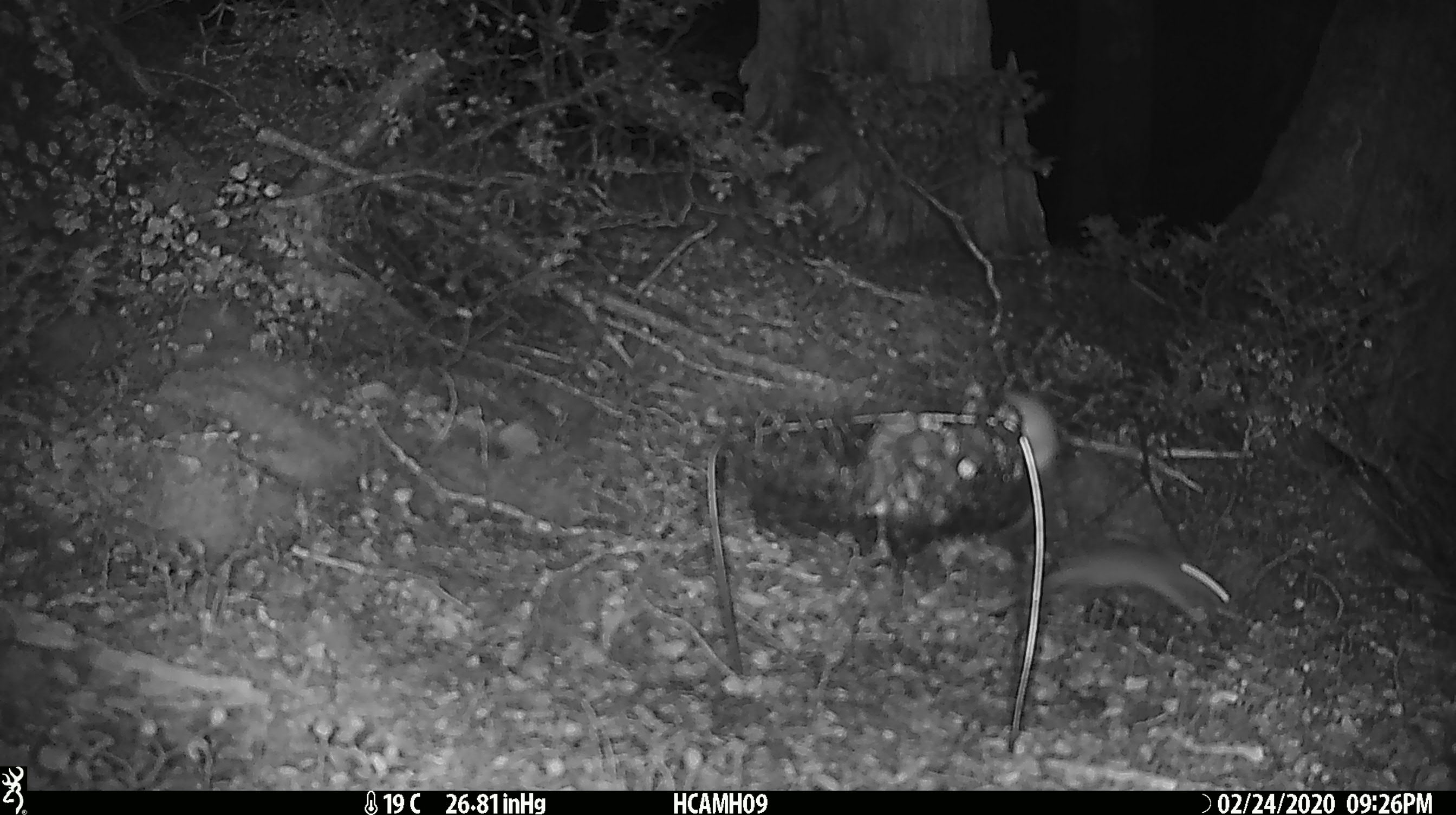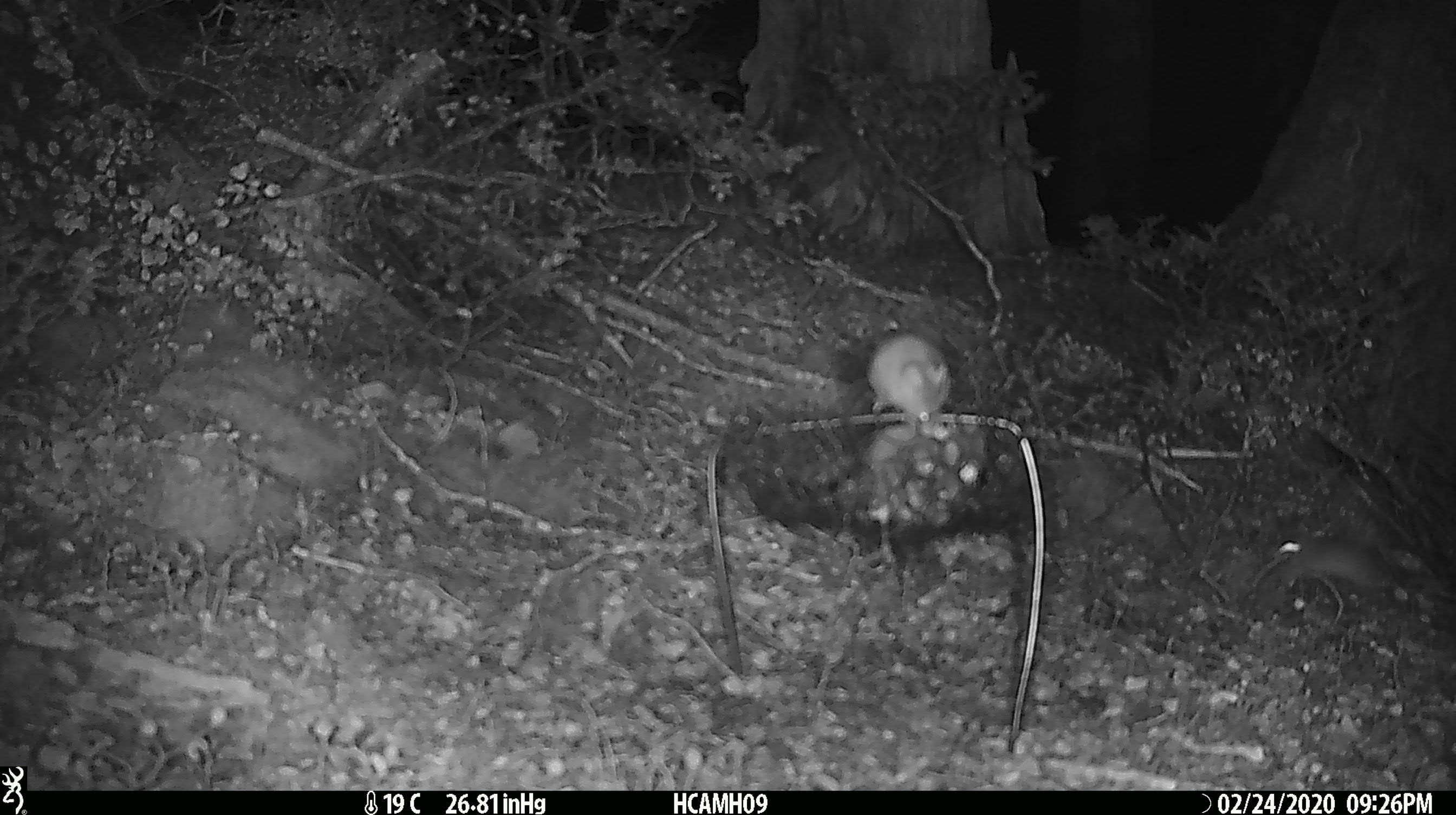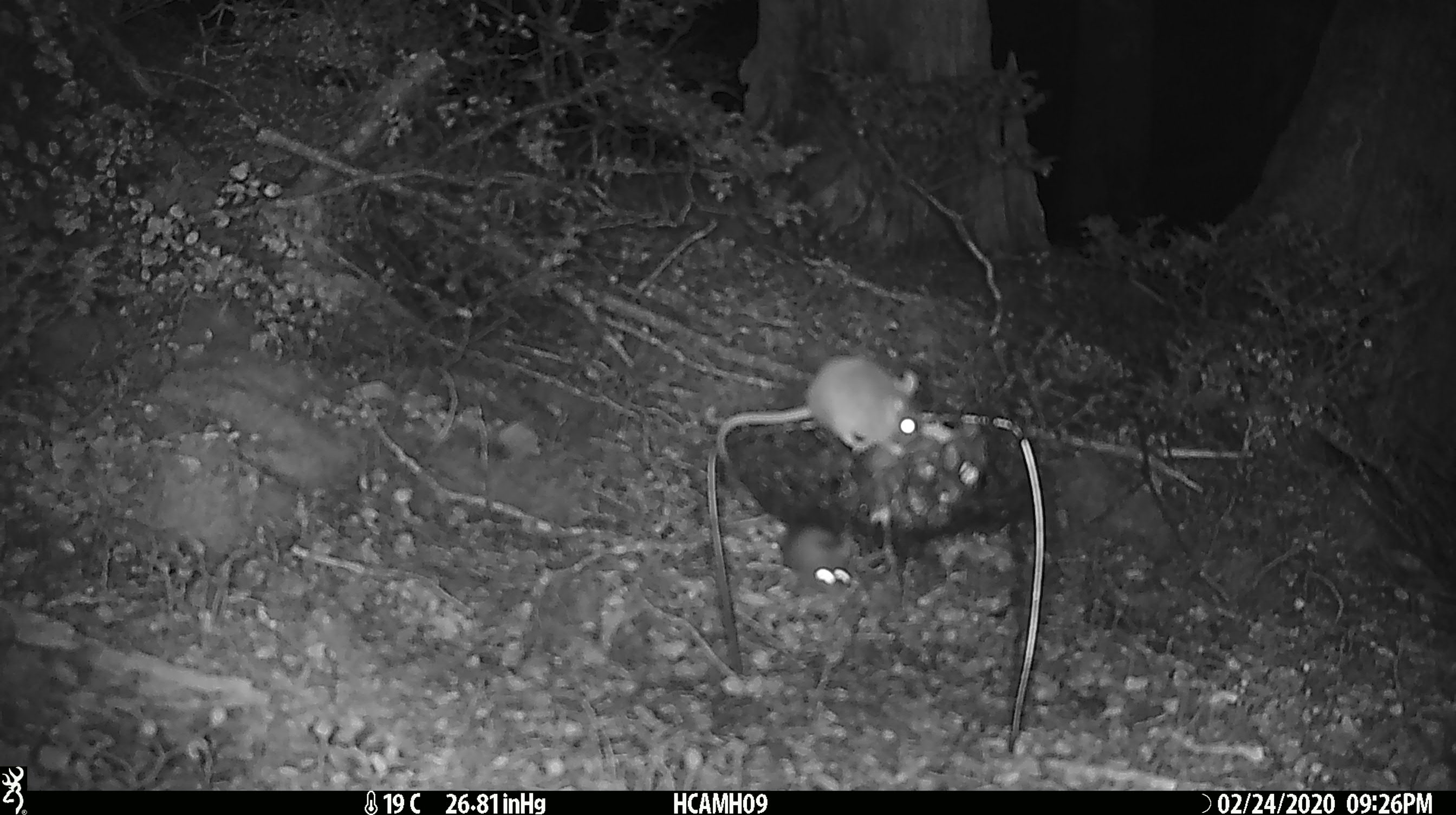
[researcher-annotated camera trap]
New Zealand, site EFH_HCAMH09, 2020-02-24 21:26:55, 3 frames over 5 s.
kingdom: Animalia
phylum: Chordata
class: Mammalia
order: Rodentia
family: Muridae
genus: Mus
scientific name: Mus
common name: mouse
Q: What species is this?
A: Mouse (Mus).